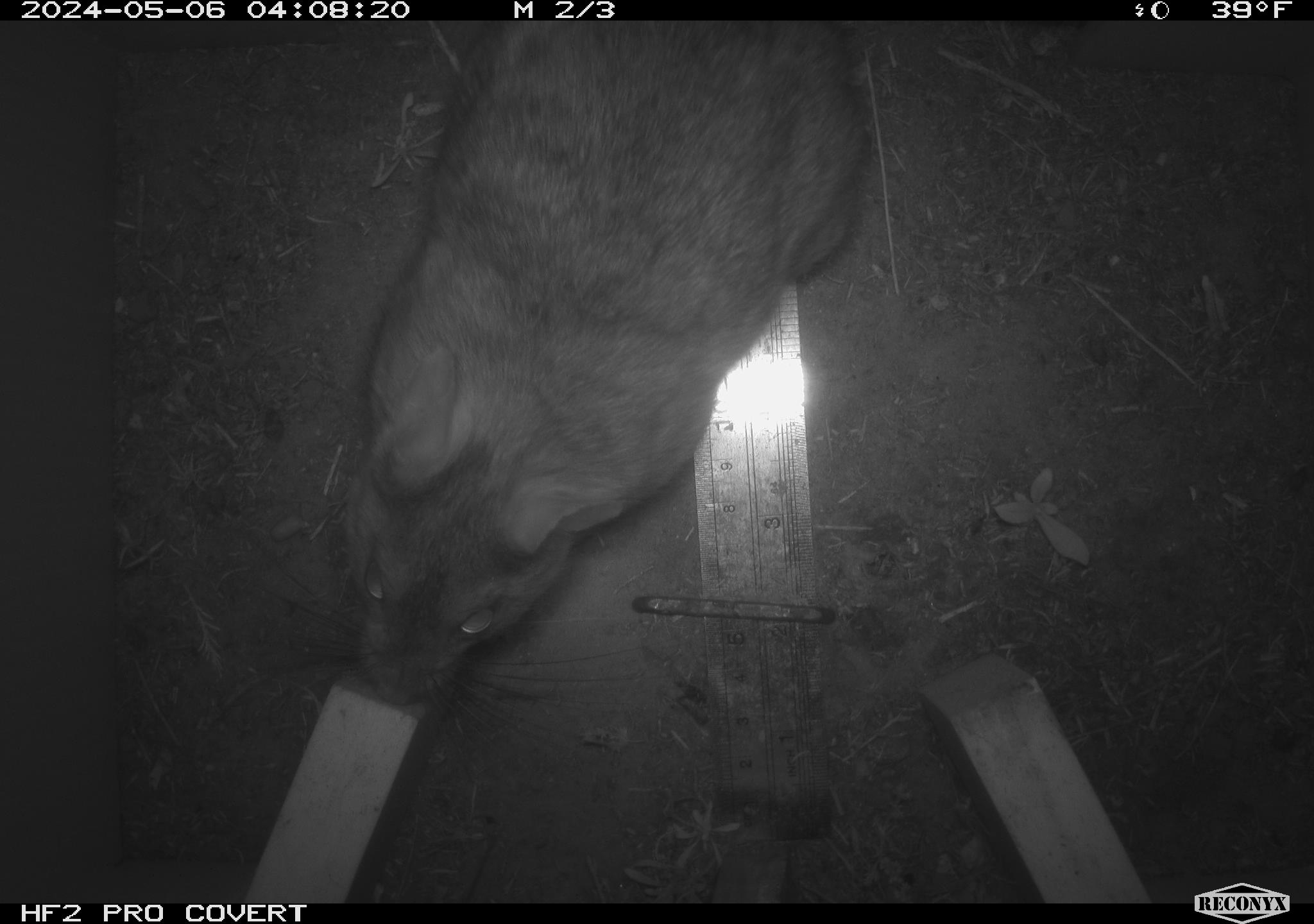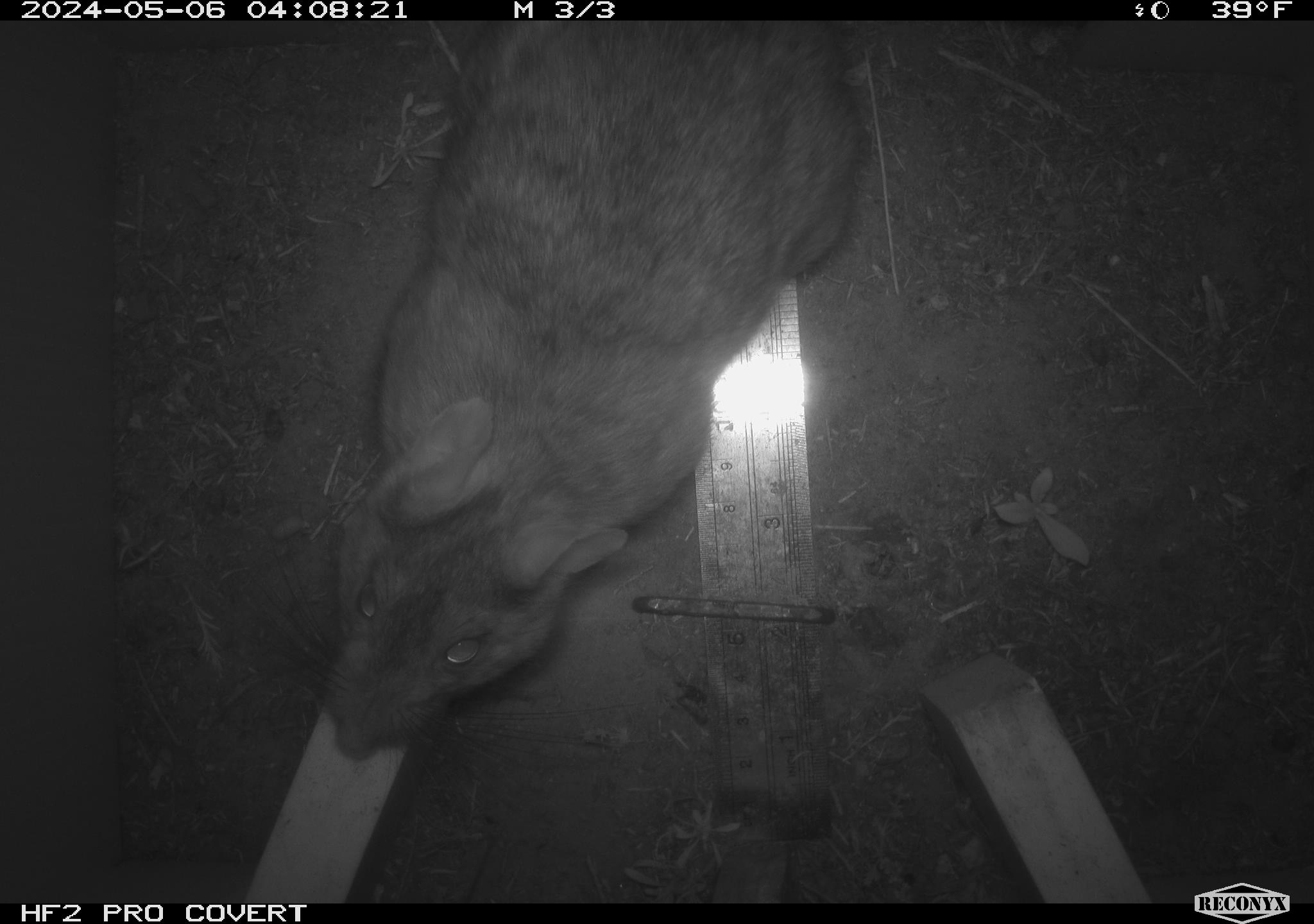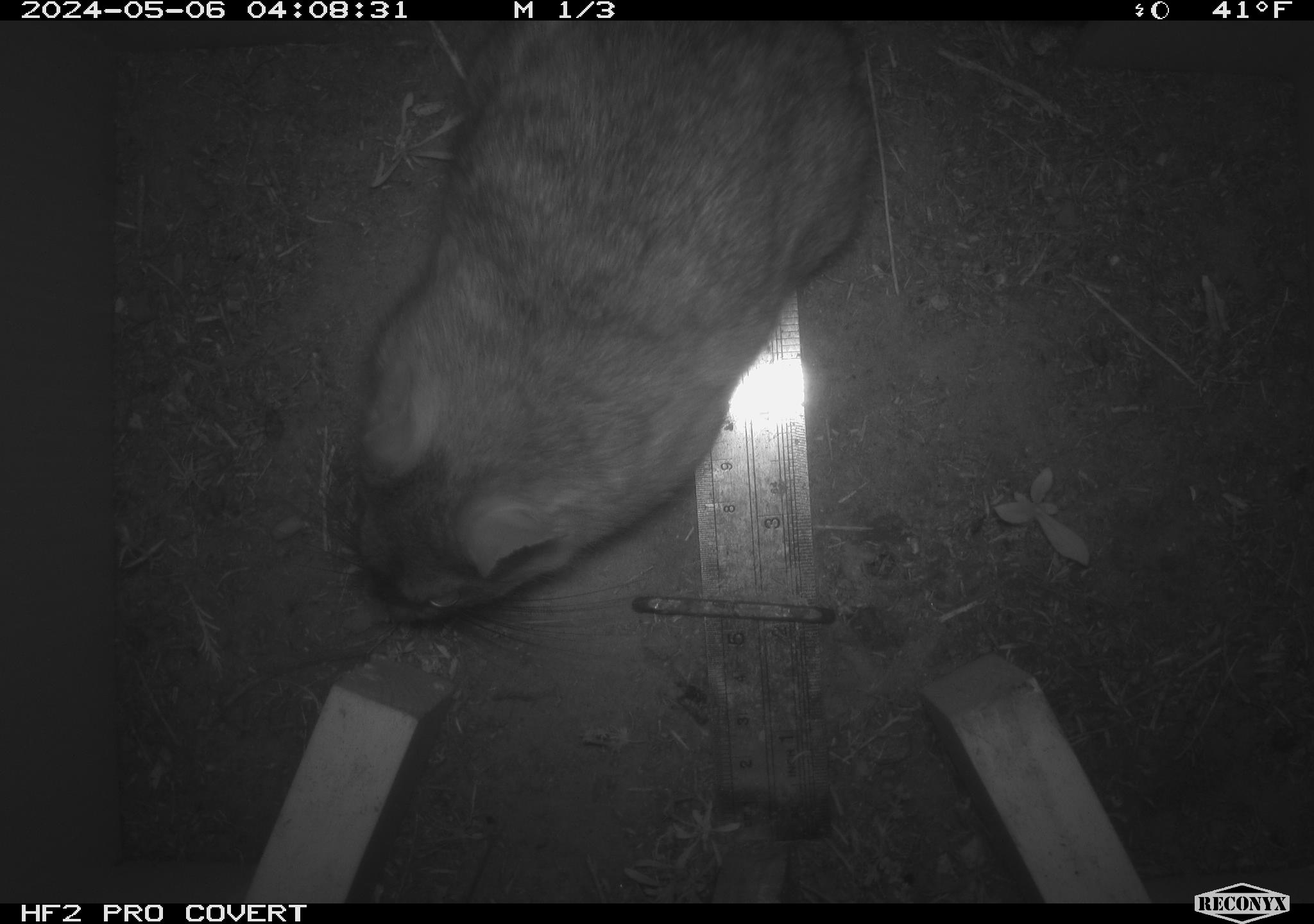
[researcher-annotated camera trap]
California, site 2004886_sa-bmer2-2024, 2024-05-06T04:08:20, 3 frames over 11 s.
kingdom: Animalia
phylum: Chordata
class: Mammalia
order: Rodentia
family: Muridae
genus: Rattus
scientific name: Rattus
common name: rat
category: rattus species